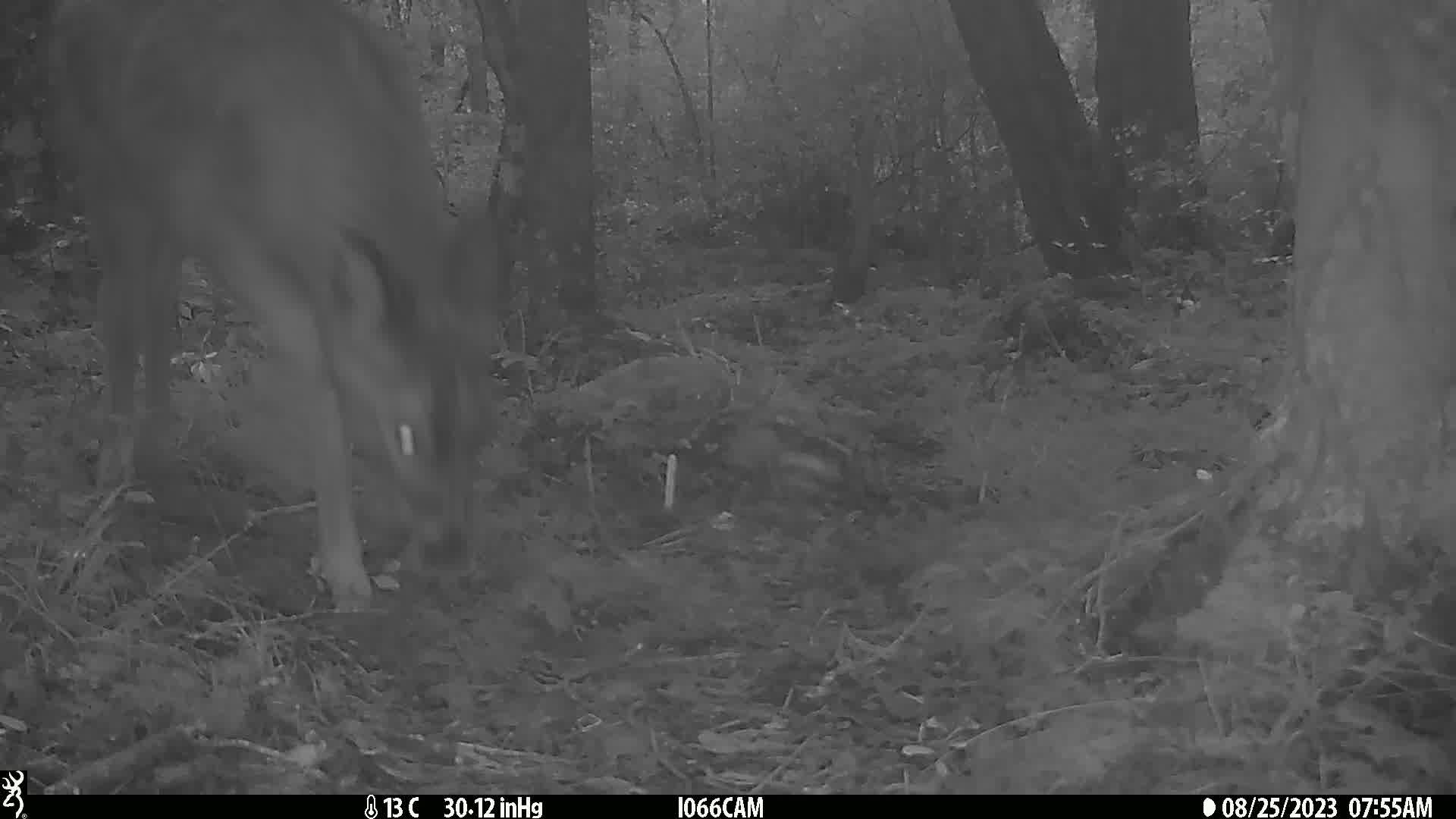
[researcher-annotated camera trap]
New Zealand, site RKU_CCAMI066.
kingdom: Animalia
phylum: Chordata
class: Mammalia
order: Artiodactyla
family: Cervidae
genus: Odocoileus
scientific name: Odocoileus virginianus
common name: white-tailed deer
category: white tailed deer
White tailed deer (white-tailed deer) (Odocoileus virginianus).